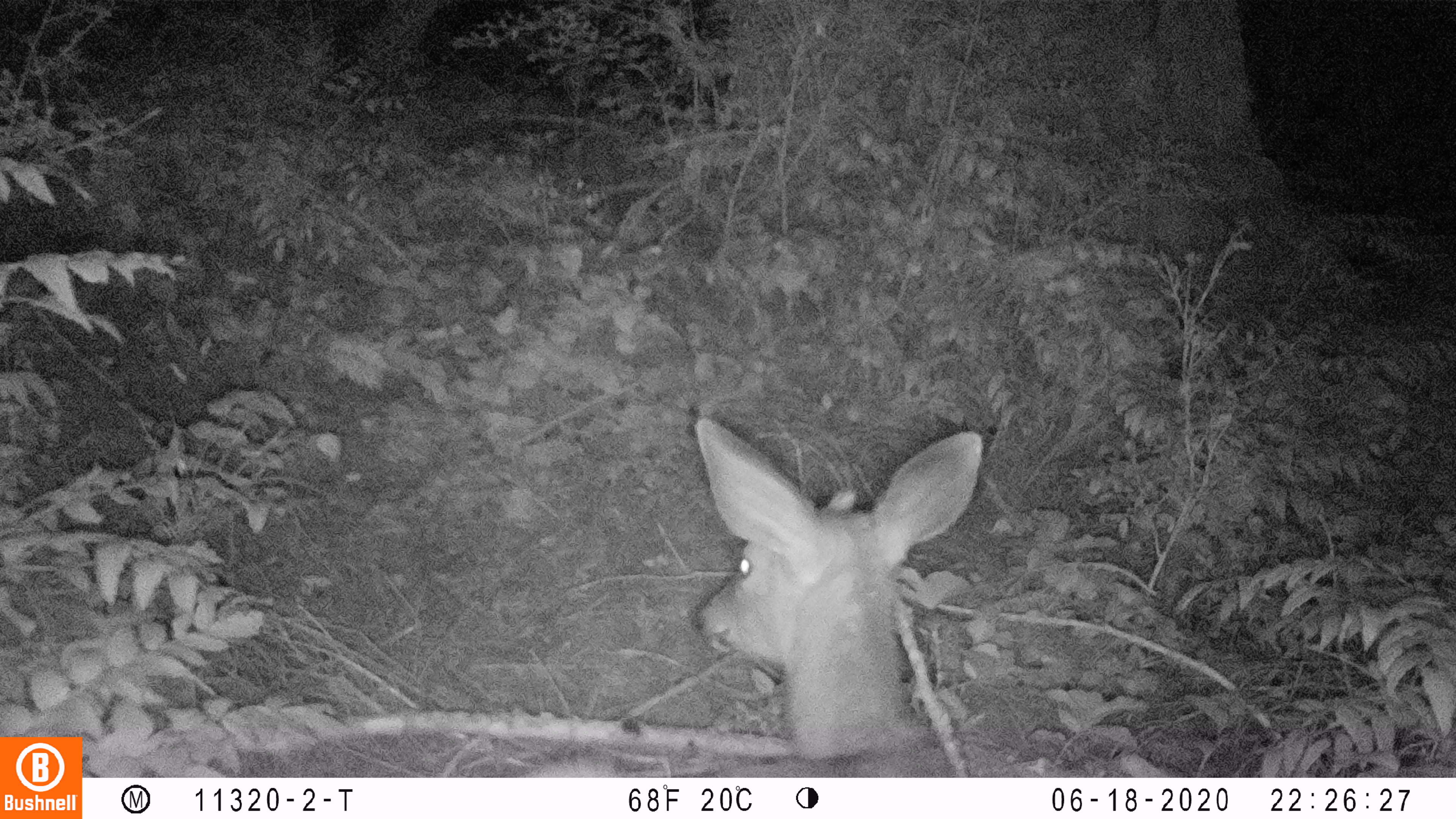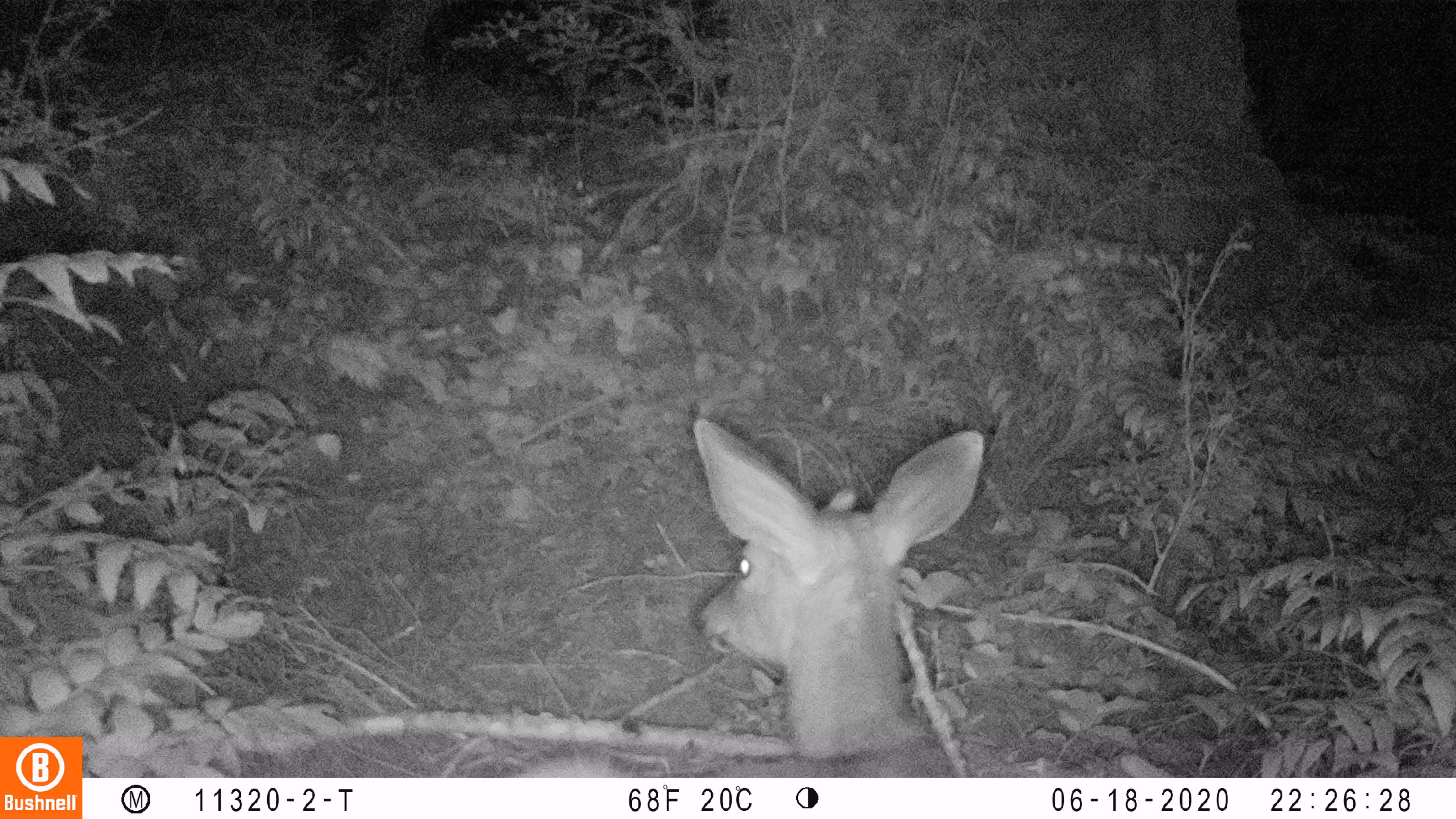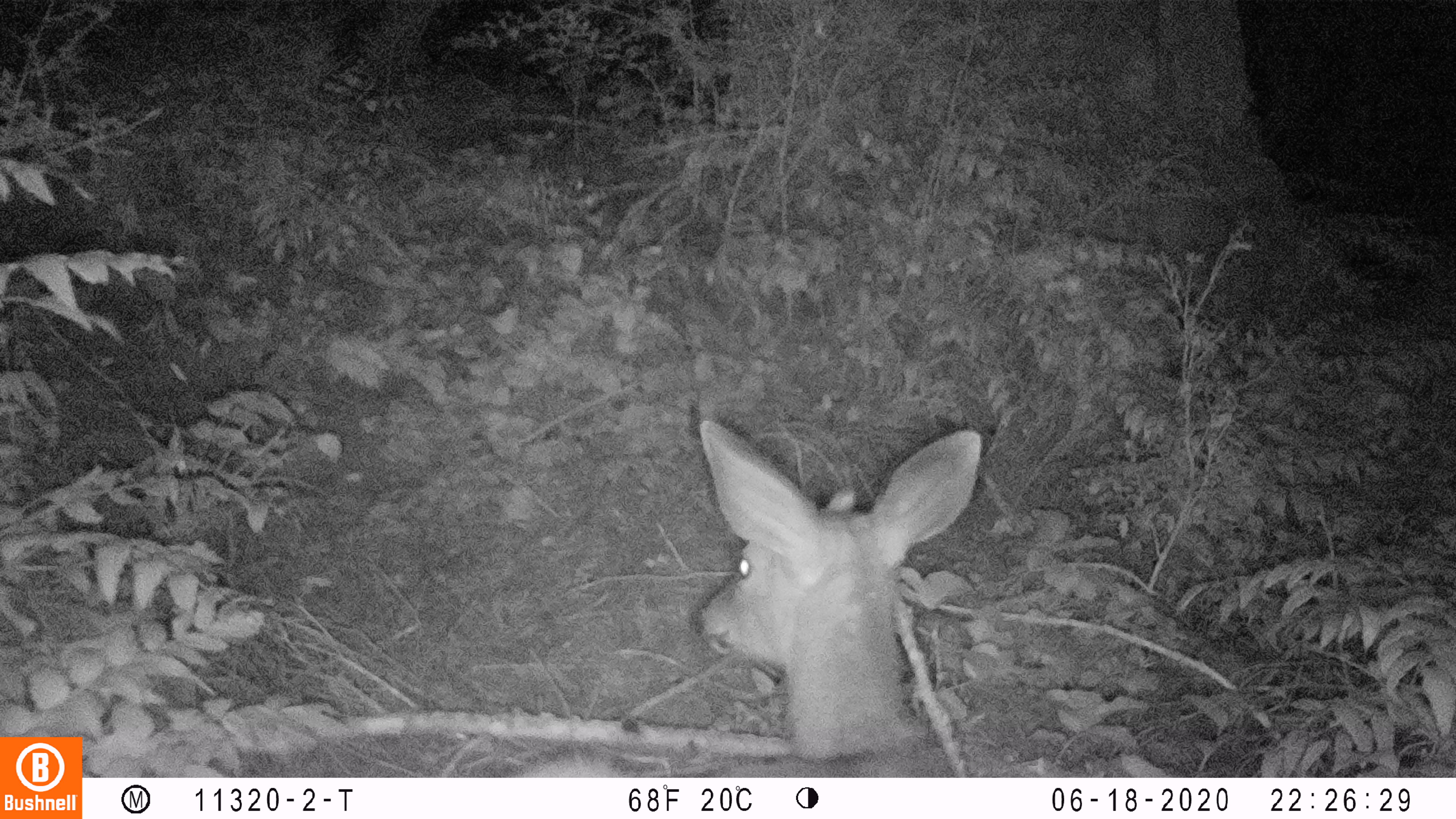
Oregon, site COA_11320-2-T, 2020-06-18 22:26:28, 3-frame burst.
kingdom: Animalia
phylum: Chordata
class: Mammalia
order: Artiodactyla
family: Cervidae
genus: Odocoileus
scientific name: Odocoileus hemionus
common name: black-tailed deer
Black-tailed deer (Odocoileus hemionus).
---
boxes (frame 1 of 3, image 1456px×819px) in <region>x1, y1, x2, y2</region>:
black-tailed deer: <region>522, 410, 1000, 770</region>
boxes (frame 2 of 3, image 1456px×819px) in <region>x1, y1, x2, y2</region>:
black-tailed deer: <region>518, 406, 1000, 770</region>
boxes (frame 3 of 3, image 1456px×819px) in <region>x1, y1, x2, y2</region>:
black-tailed deer: <region>520, 408, 994, 774</region>